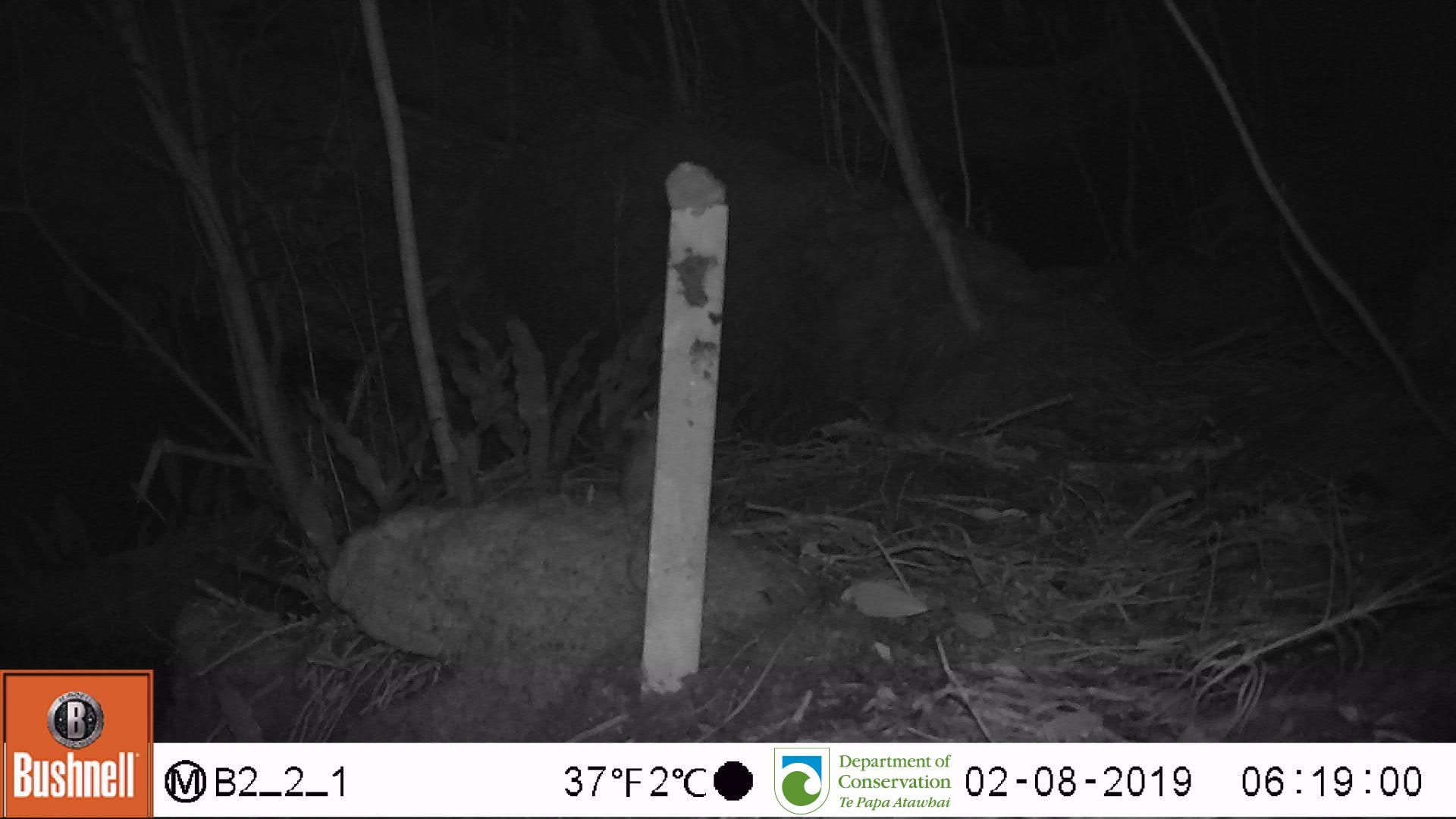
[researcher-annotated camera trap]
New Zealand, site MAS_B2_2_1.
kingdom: Animalia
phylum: Chordata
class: Mammalia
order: Rodentia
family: Muridae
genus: Mus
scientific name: Mus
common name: mouse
Mouse (Mus).